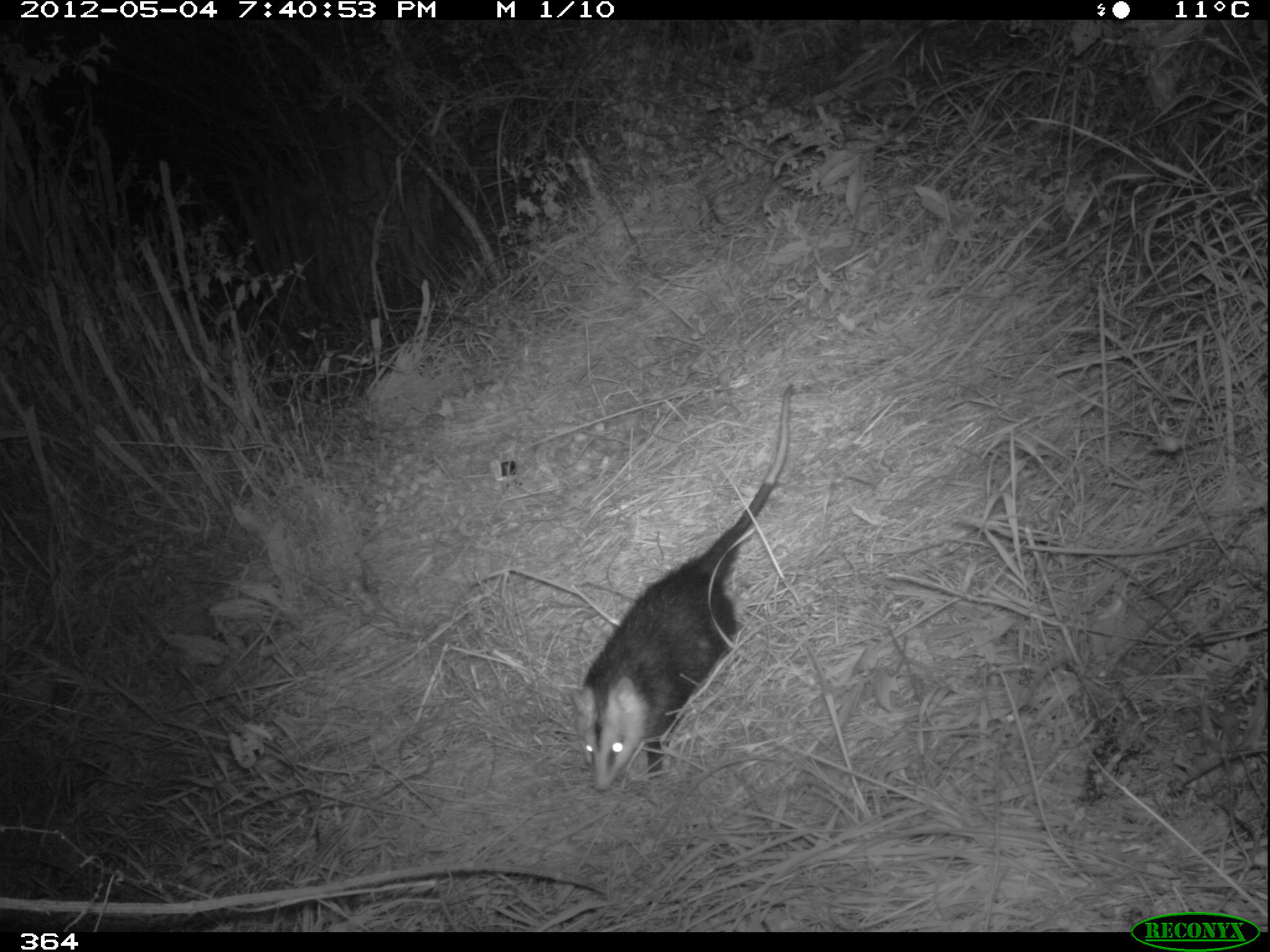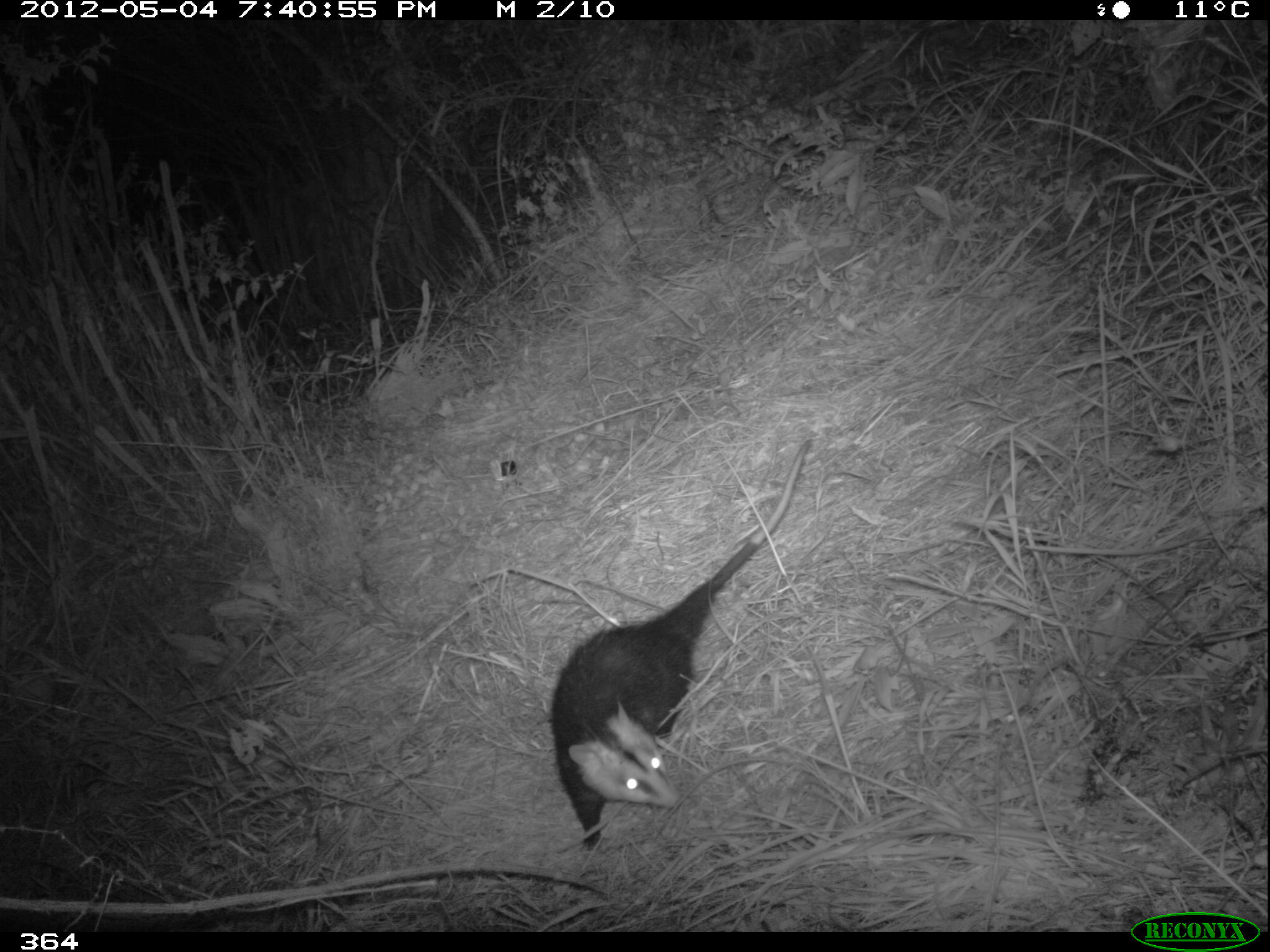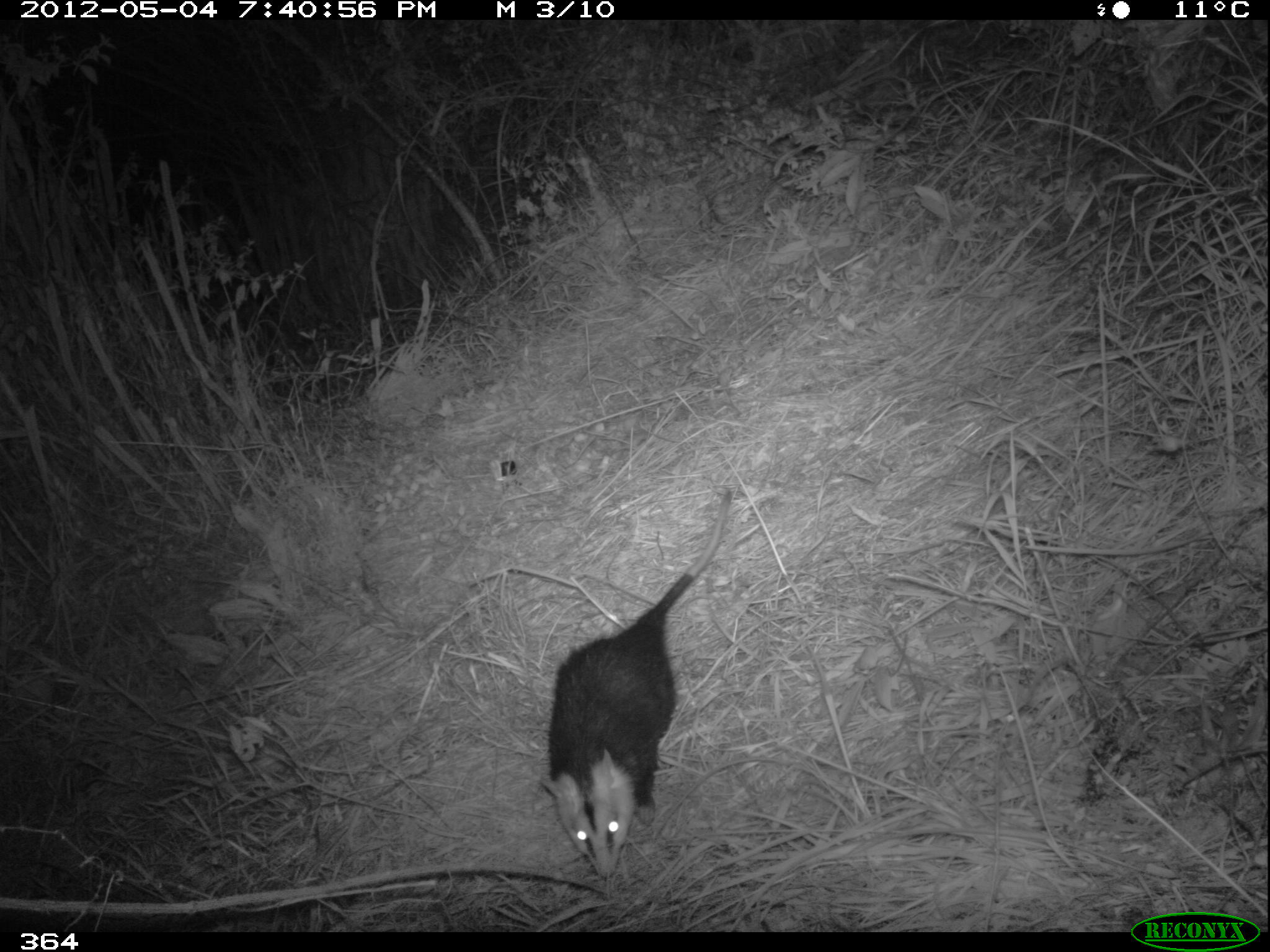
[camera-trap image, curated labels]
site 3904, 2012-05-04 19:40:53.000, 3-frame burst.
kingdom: Animalia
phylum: Chordata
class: Mammalia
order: Didelphimorphia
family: Didelphidae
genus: Didelphis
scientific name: Didelphis pernigra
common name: andean white-eared opossum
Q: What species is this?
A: Didelphis pernigra (andean white-eared opossum).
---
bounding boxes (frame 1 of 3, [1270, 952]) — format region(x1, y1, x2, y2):
didelphis pernigra: region(566, 383, 794, 791)